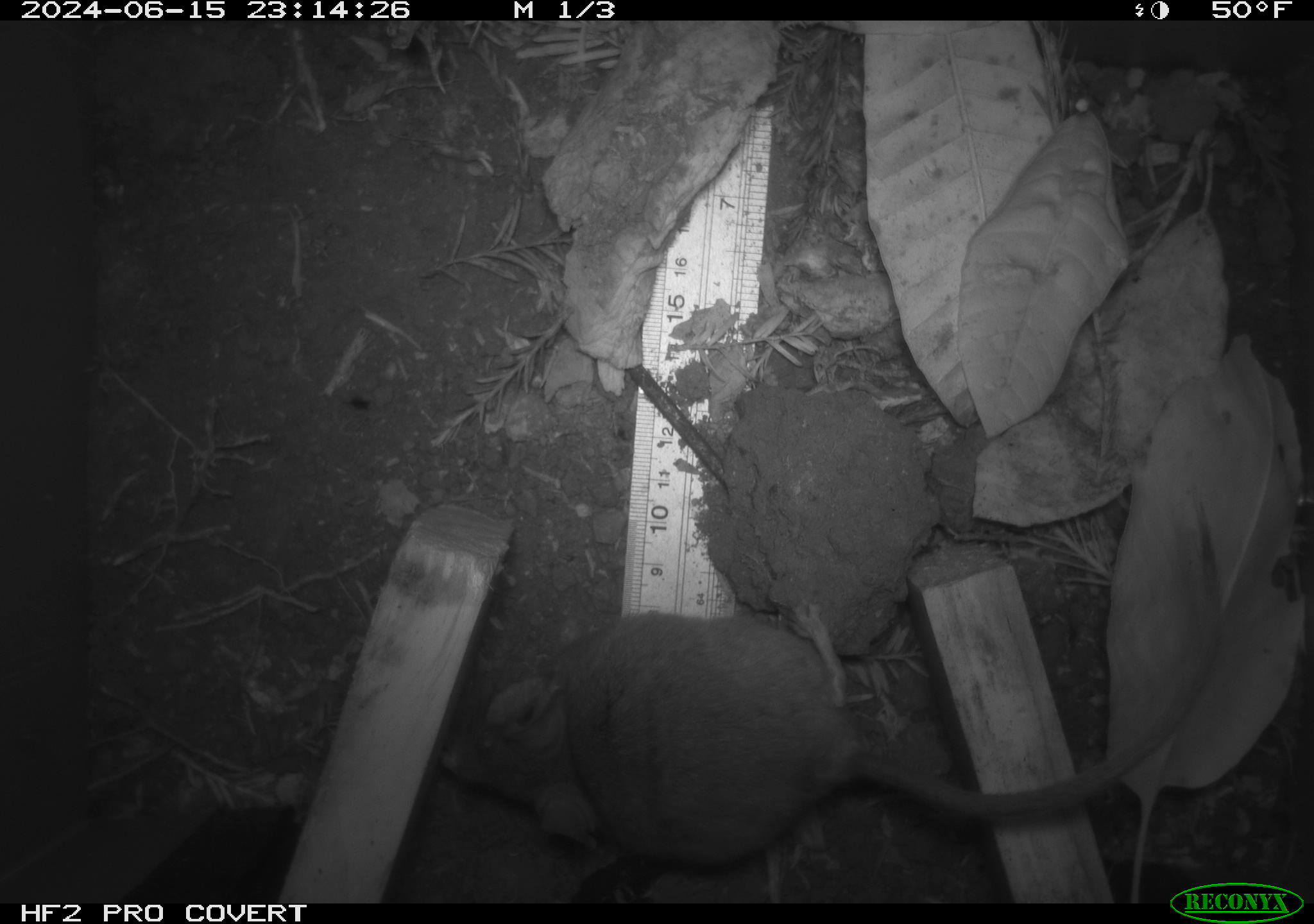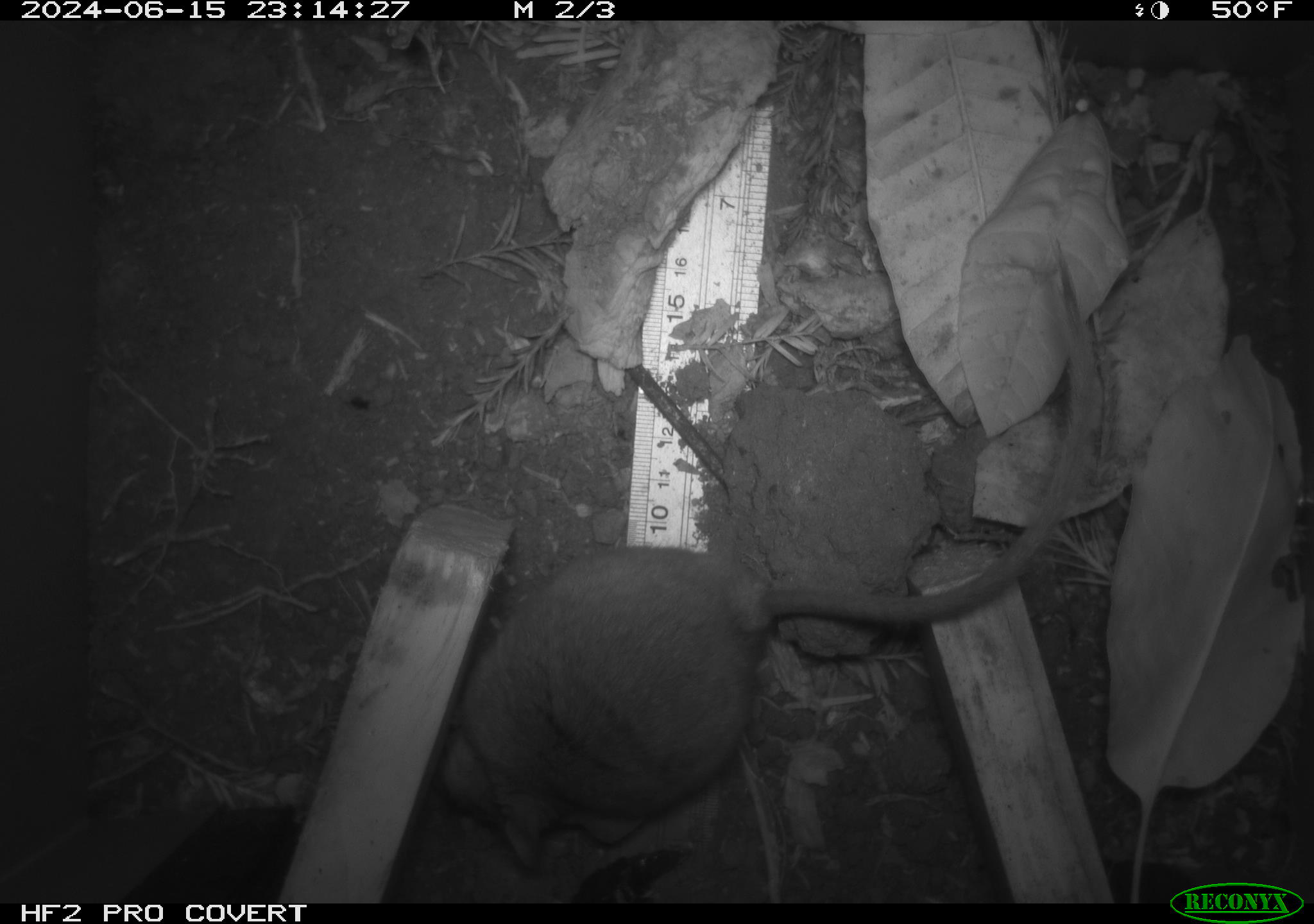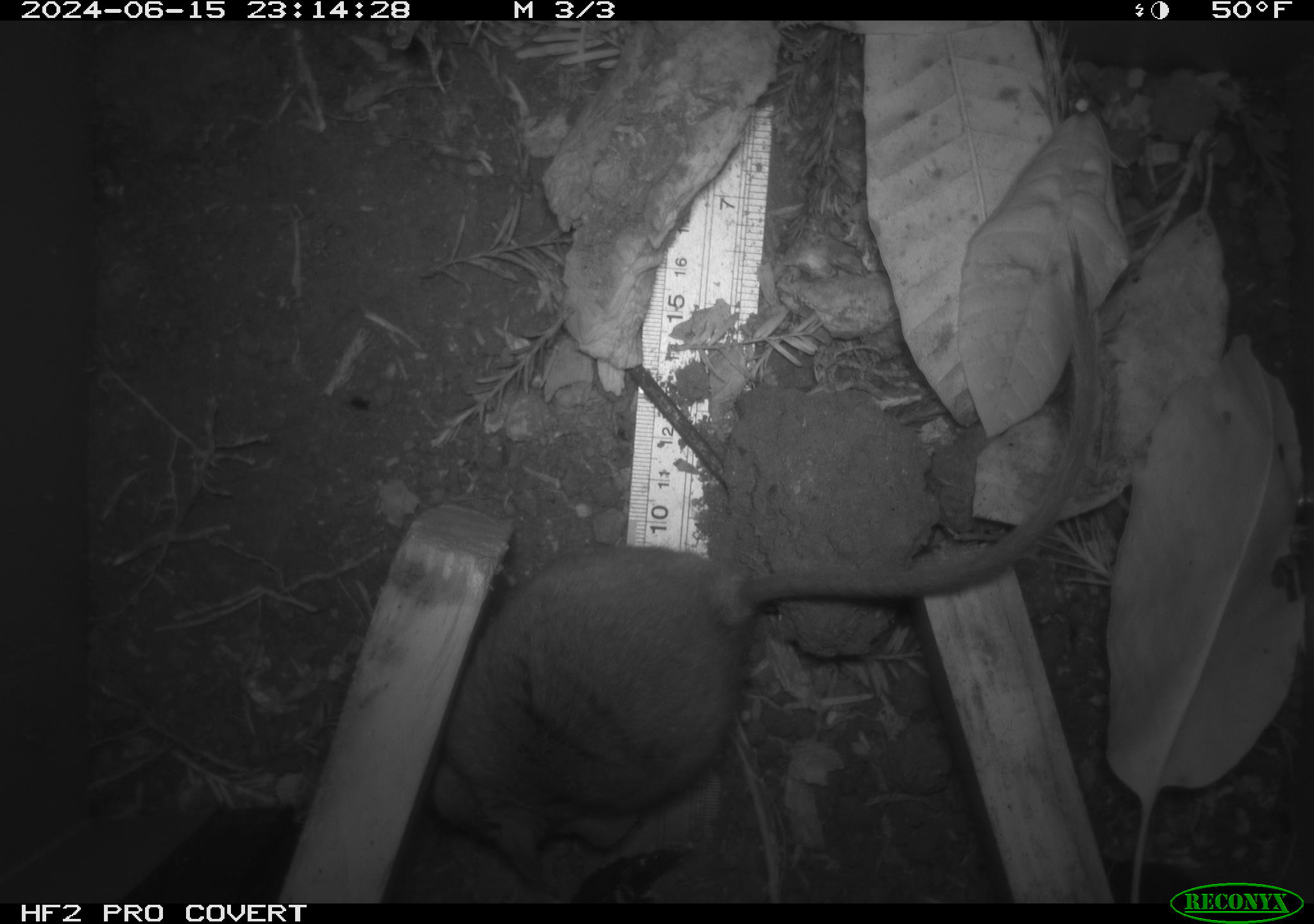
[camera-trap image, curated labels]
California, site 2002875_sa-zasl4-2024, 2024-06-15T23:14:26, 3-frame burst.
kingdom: Animalia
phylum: Chordata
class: Mammalia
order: Rodentia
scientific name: Rodentia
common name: rodent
Rodent (Rodentia).